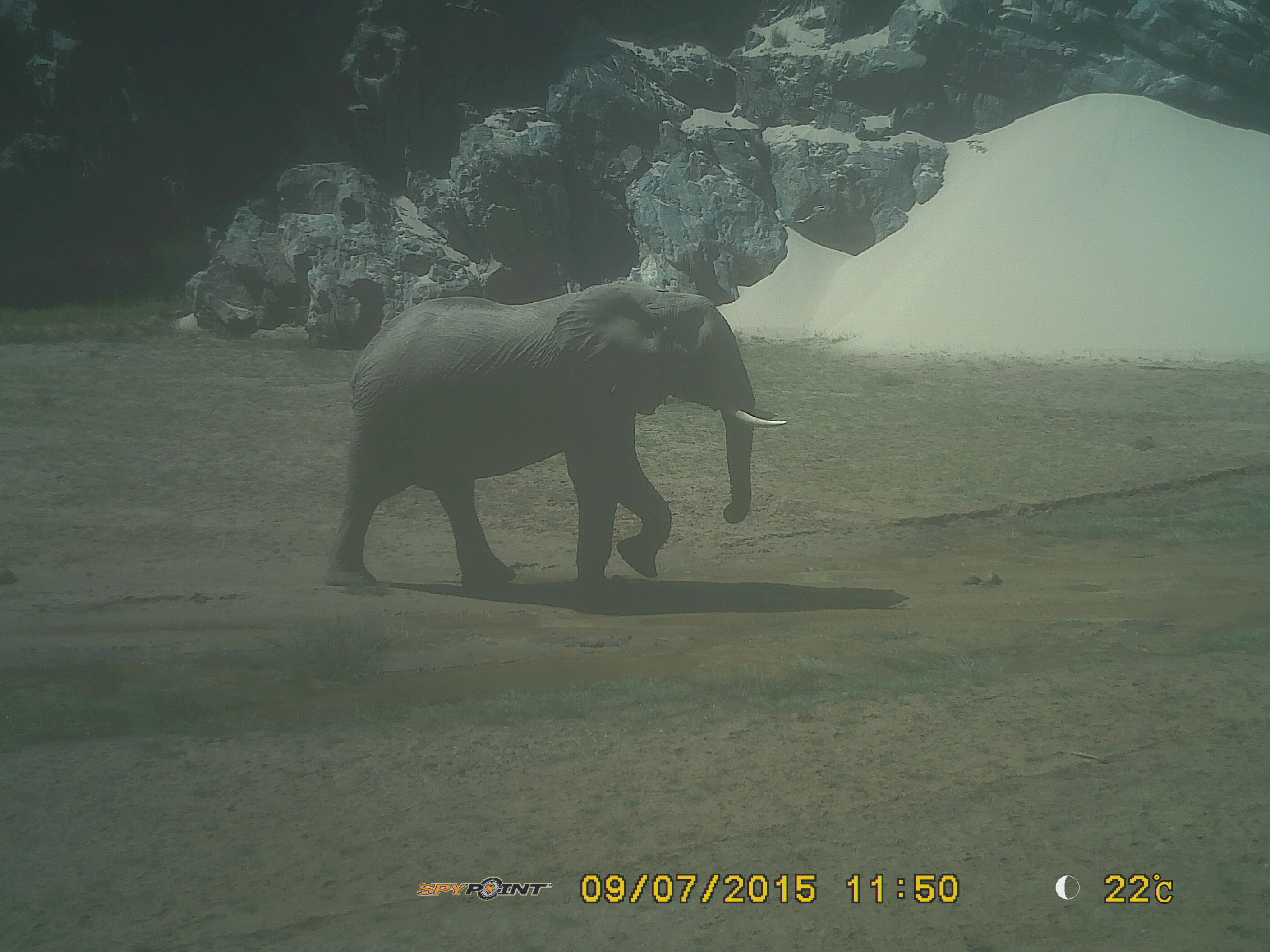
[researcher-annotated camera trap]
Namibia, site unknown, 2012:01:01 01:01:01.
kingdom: Animalia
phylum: Chordata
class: Mammalia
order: Proboscidea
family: Elephantidae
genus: Loxodonta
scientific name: Loxodonta africana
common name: african elephant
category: loxodanta africana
Loxodanta africana (african elephant) (Loxodonta africana).